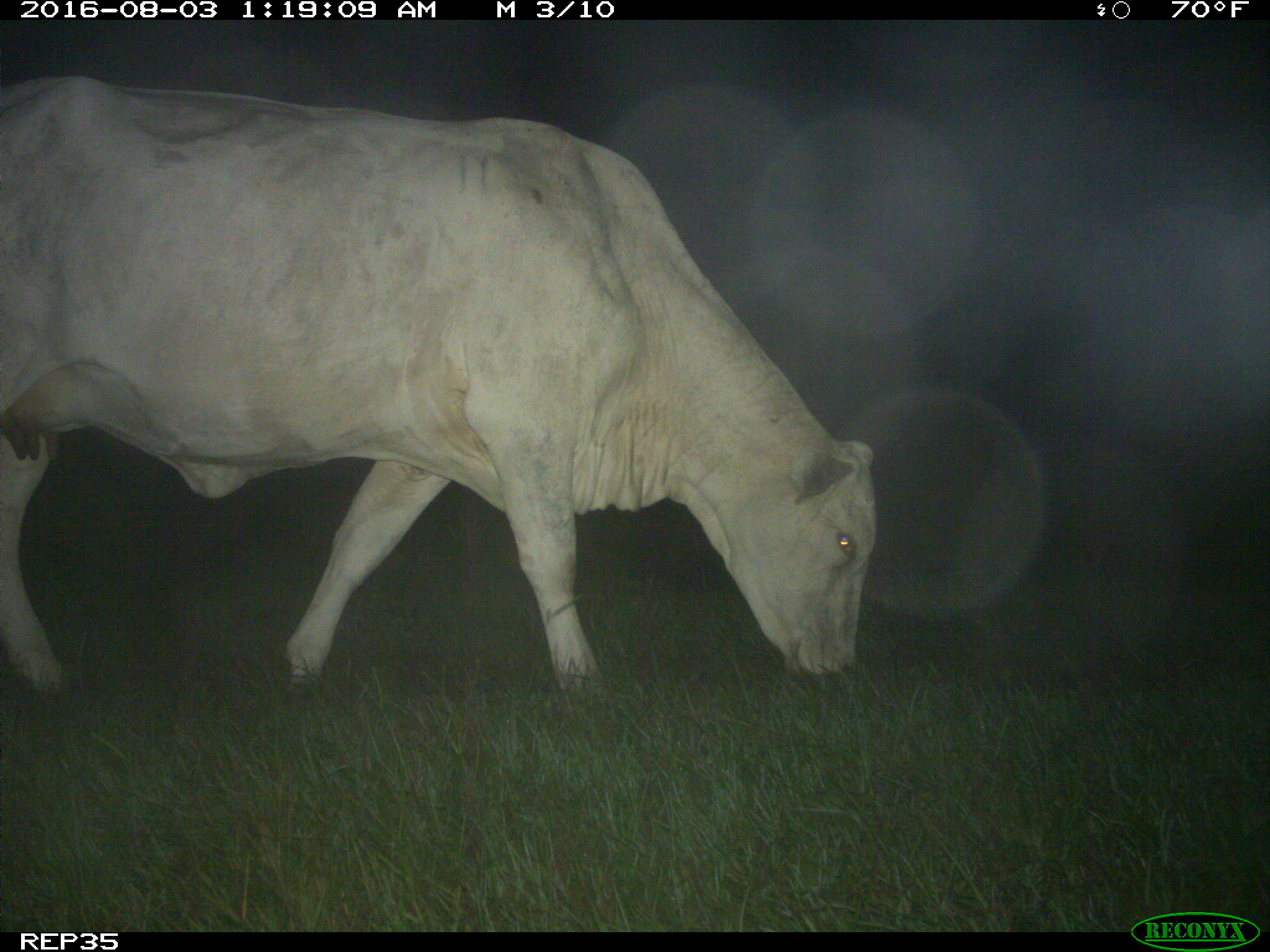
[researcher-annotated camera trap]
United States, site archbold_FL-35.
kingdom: Animalia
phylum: Chordata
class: Mammalia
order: Artiodactyla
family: Bovidae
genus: Bos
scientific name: Bos taurus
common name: domestic cow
Bos taurus (domestic cow).